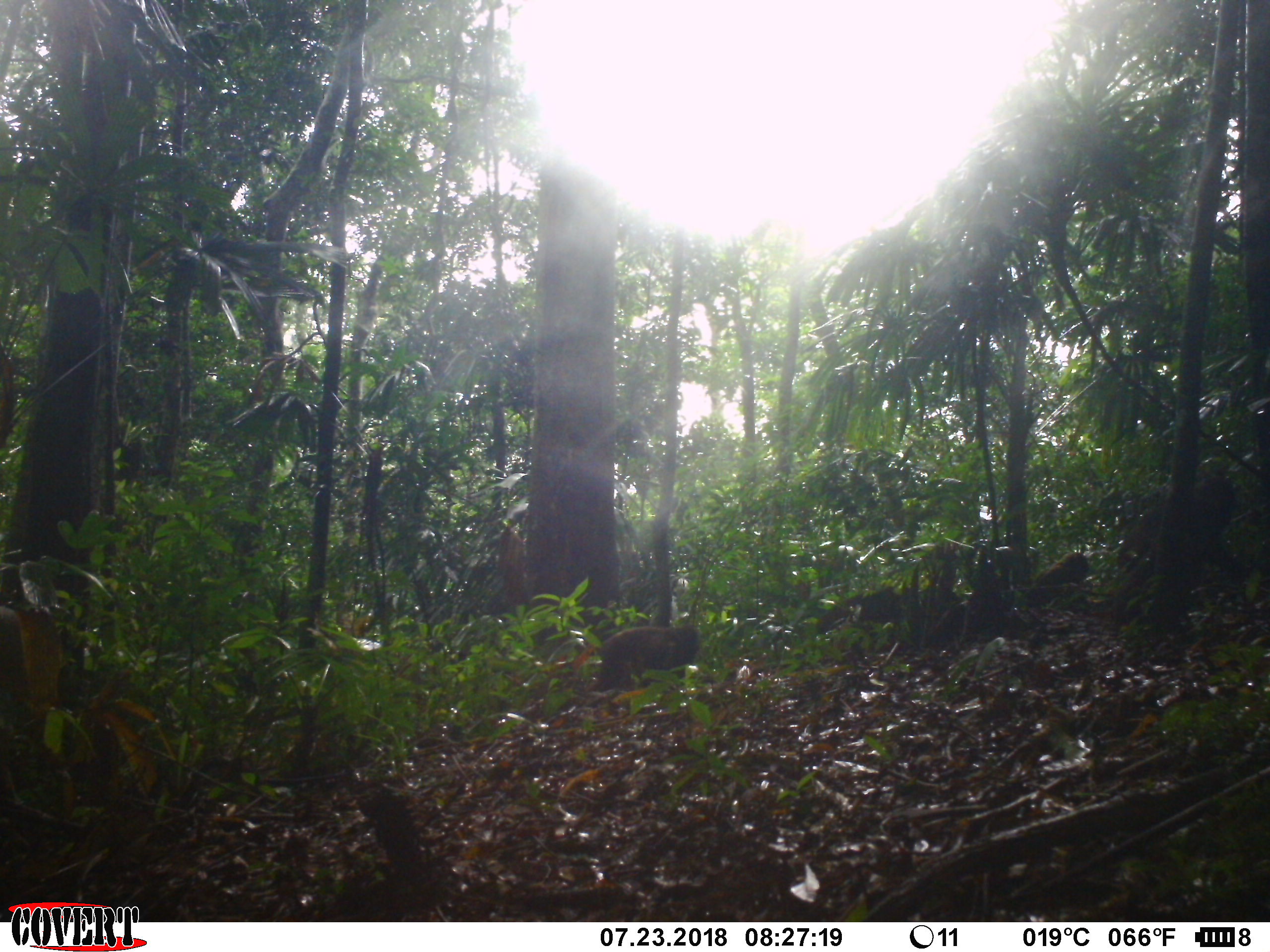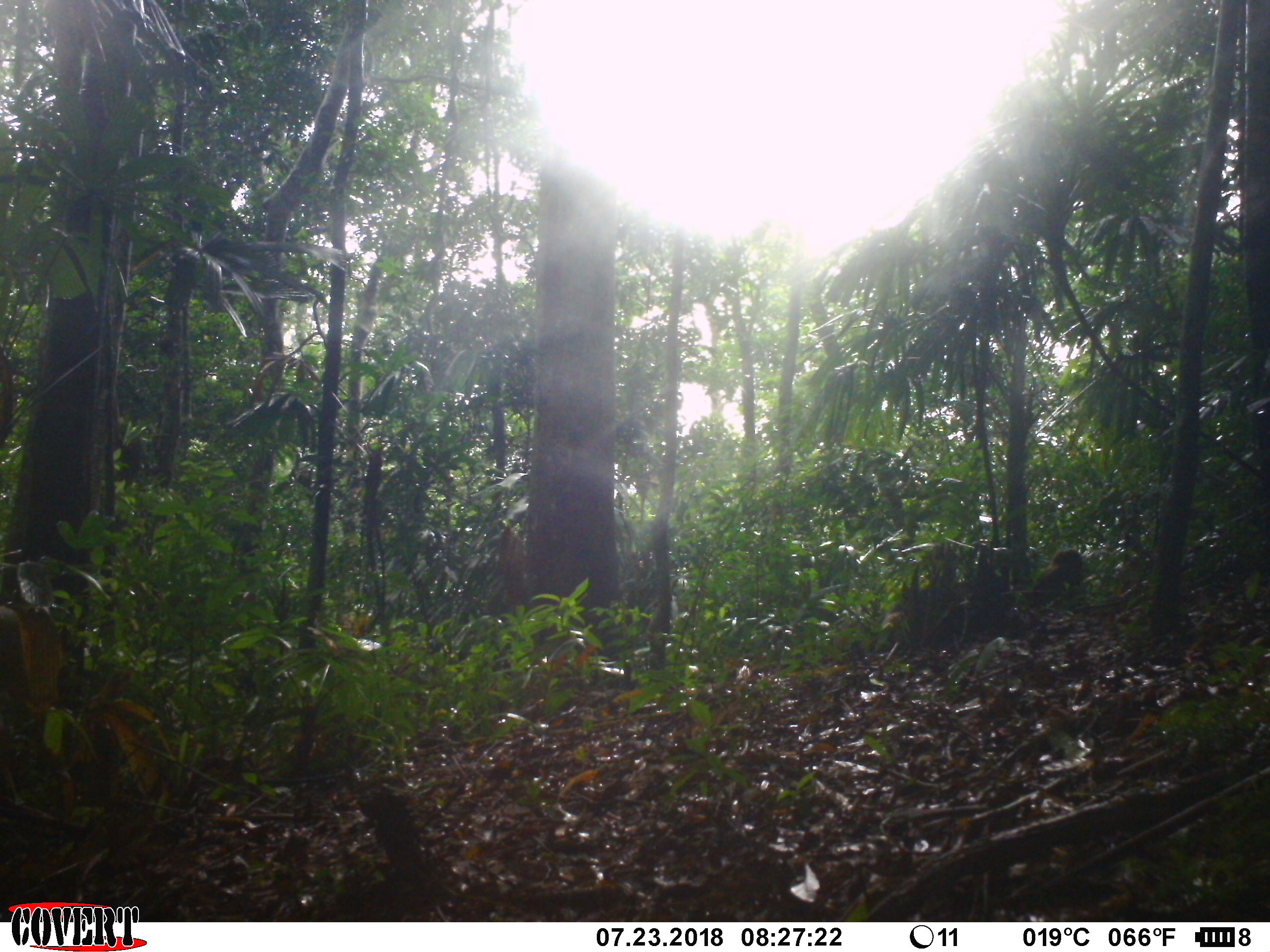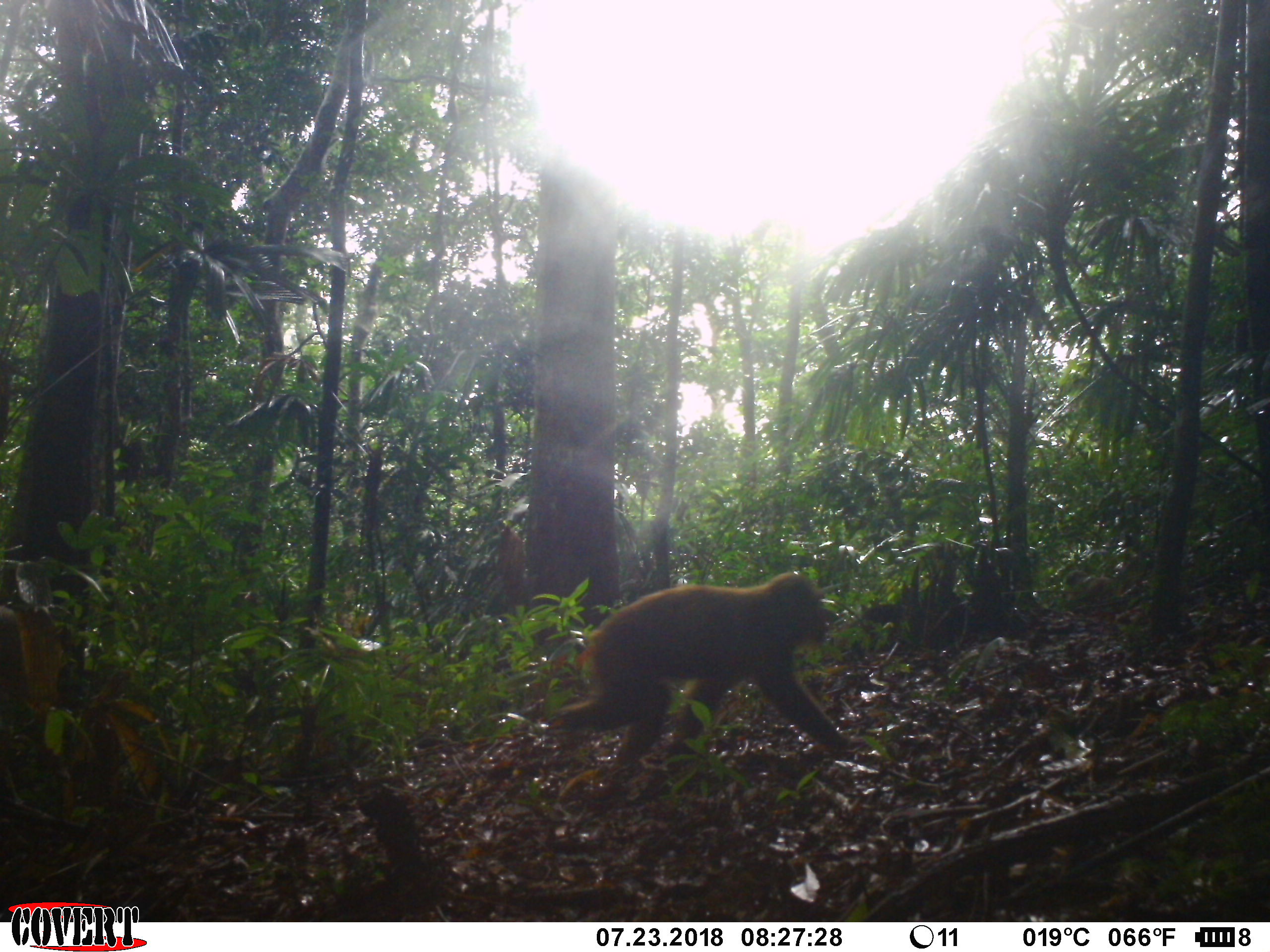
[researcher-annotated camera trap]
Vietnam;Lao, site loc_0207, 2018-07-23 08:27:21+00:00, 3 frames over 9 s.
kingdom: Animalia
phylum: Chordata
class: Mammalia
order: Primates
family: Cercopithecidae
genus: Macaca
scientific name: Macaca arctoides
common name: stump-tailed macaque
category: stump tailed macaque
Stump tailed macaque (stump-tailed macaque) (Macaca arctoides). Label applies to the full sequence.